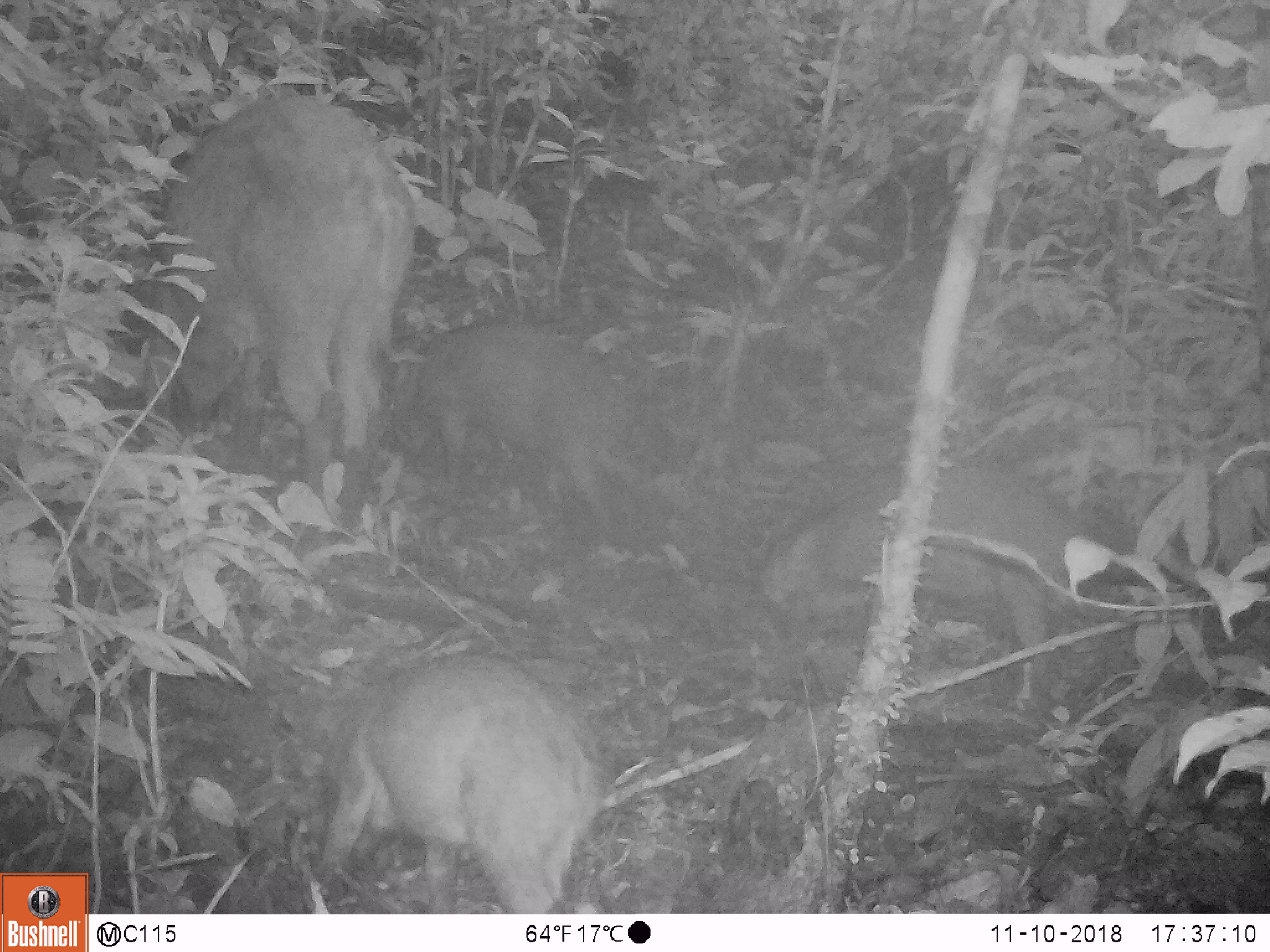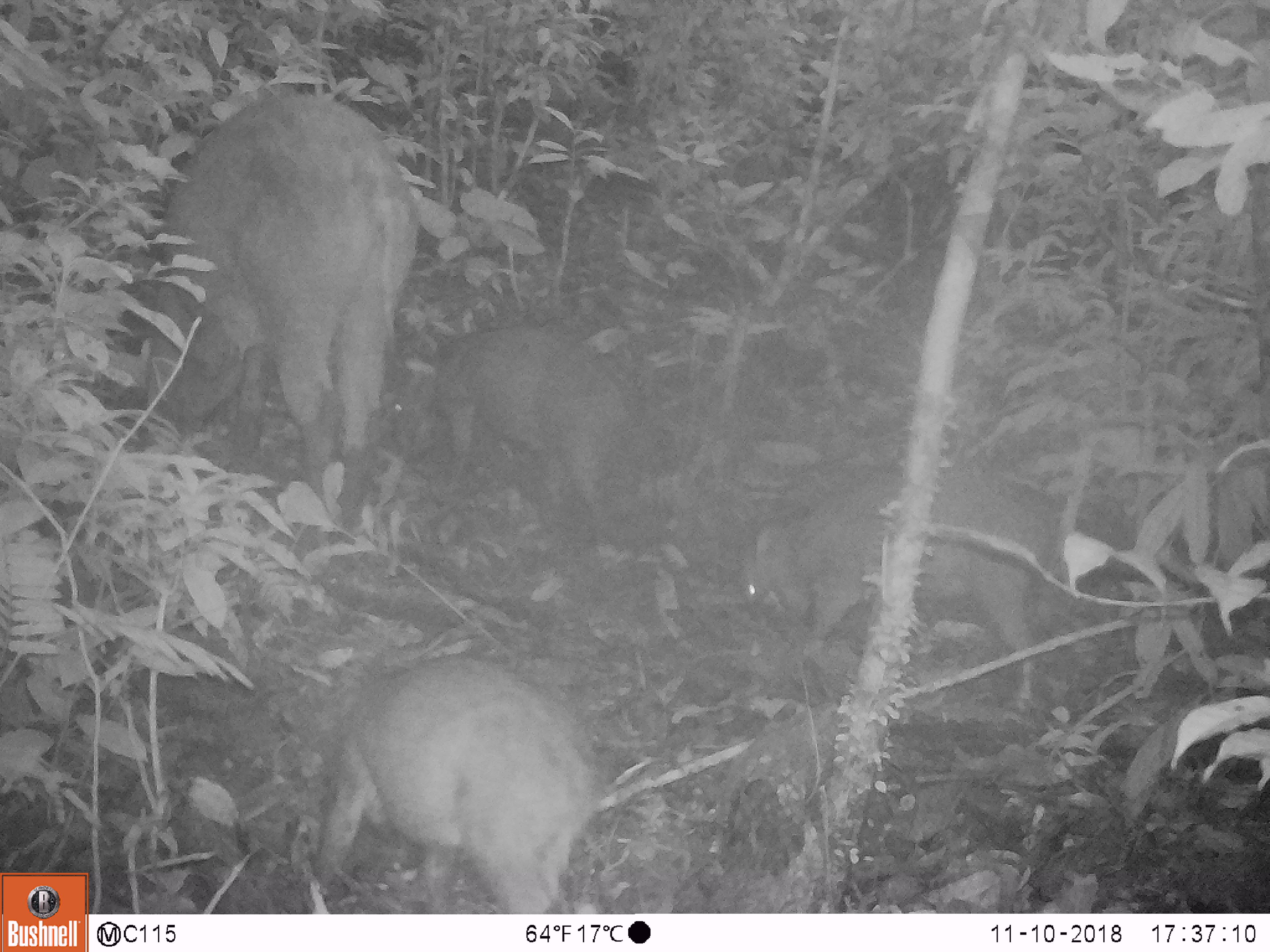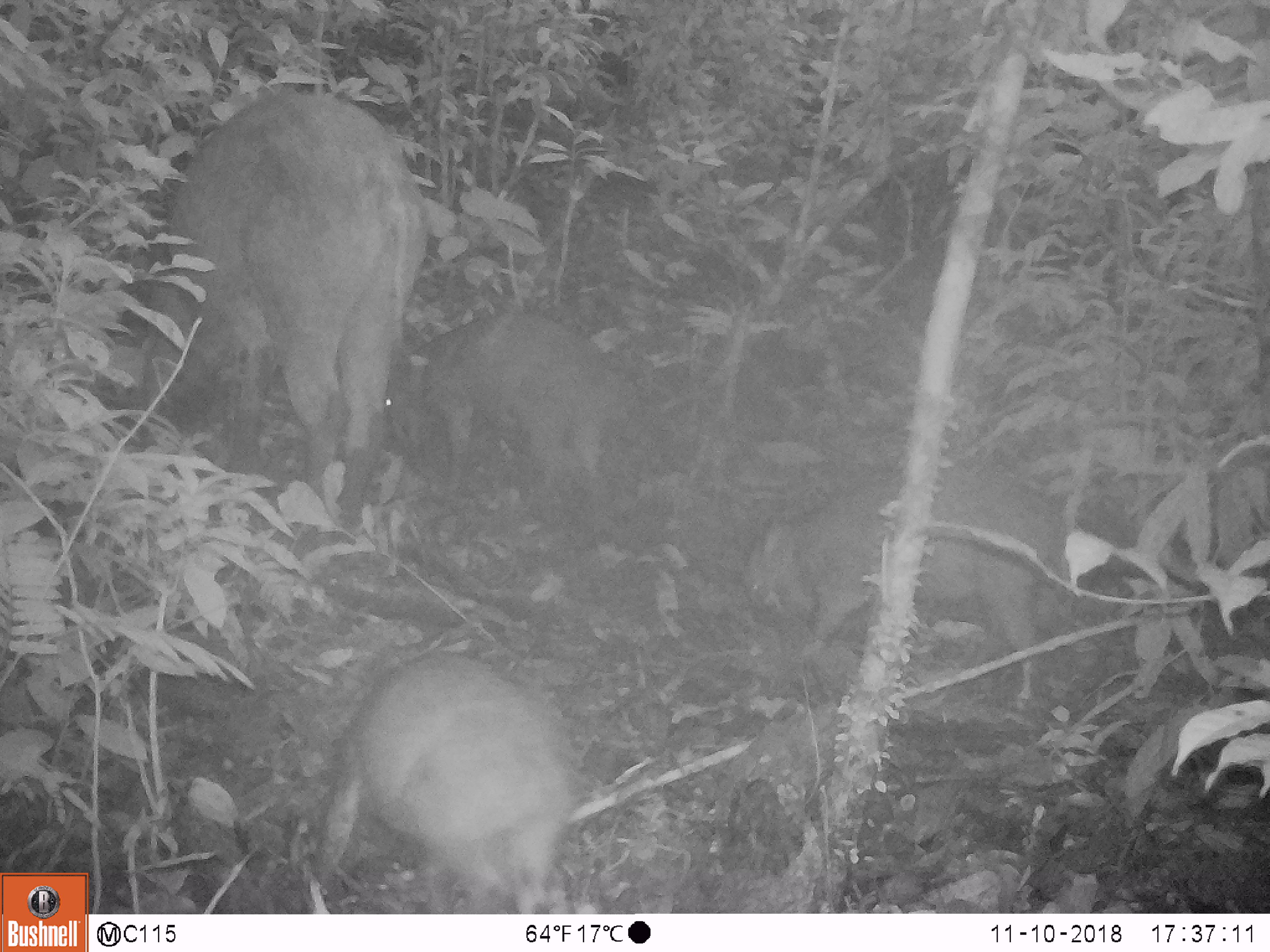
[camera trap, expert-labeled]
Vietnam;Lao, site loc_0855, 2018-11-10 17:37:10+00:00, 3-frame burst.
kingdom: Animalia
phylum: Chordata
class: Mammalia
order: Artiodactyla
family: Suidae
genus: Sus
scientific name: Sus scrofa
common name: eurasian wild pig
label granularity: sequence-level